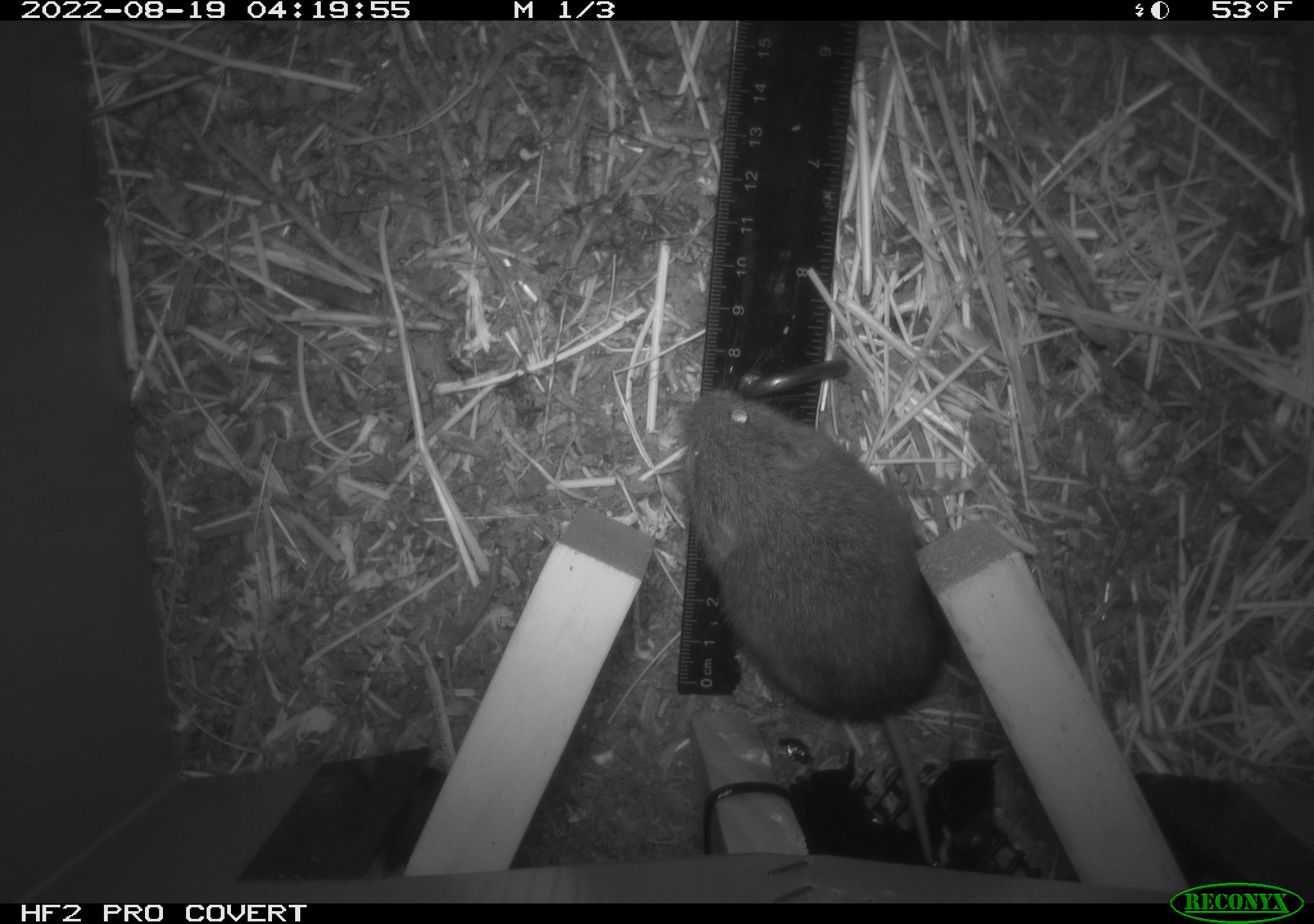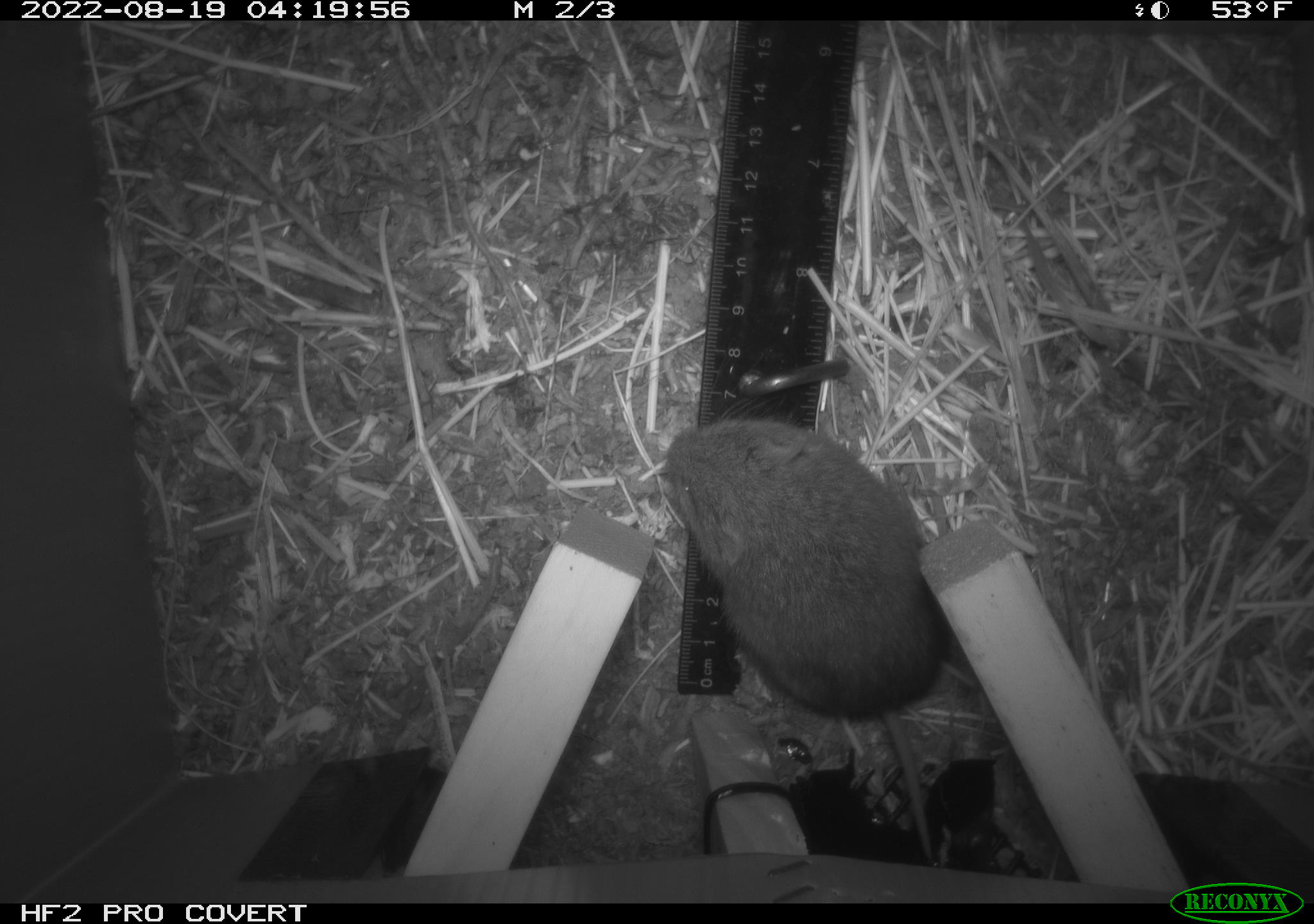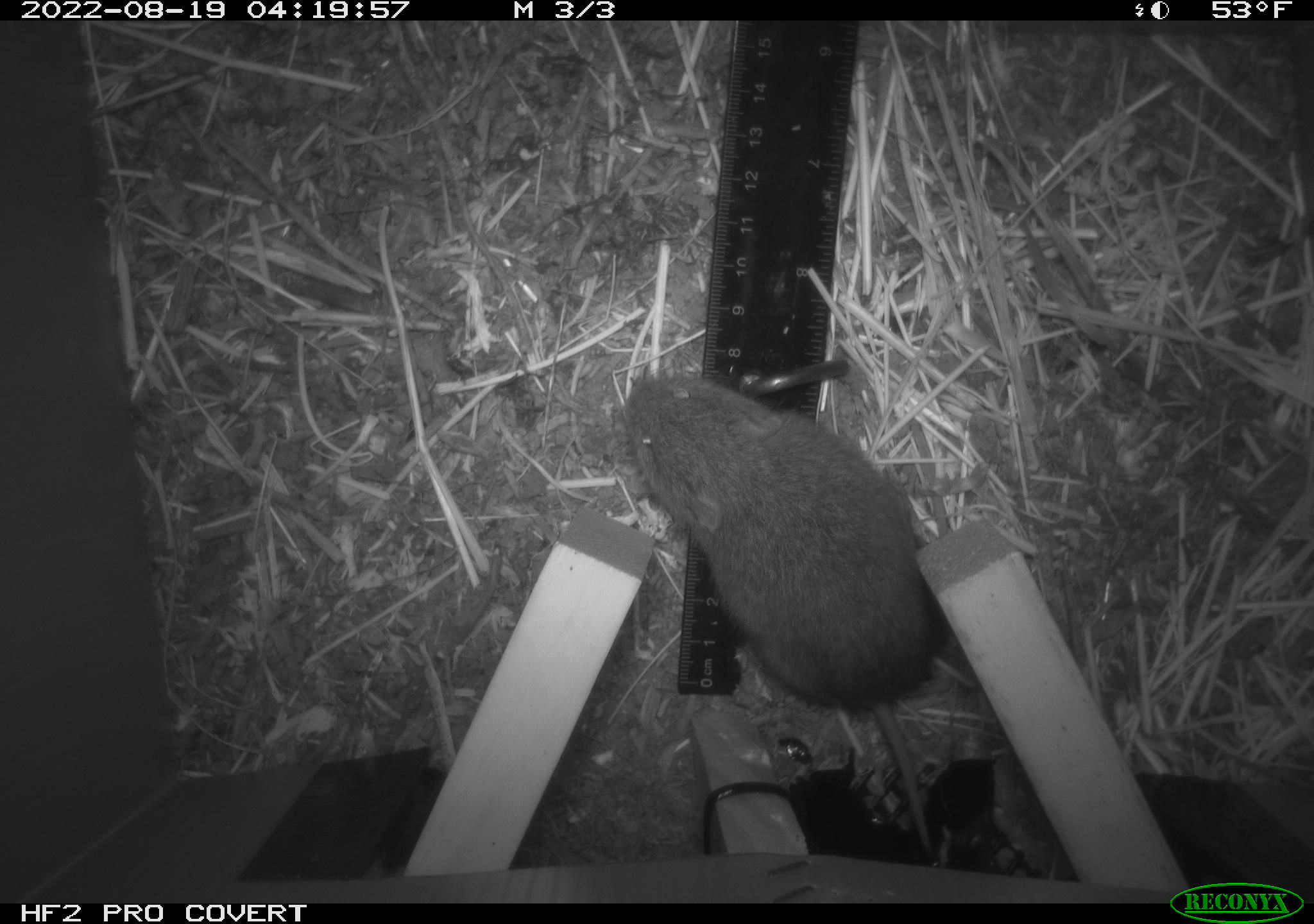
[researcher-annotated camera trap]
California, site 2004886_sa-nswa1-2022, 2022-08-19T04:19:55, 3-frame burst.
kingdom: Animalia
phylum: Chordata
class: Mammalia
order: Rodentia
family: Cricetidae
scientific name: Cricetidae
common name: hamsters, voles, lemmings, and allies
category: cricetidae family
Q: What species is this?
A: Cricetidae family (hamsters, voles, lemmings, and allies) (Cricetidae).